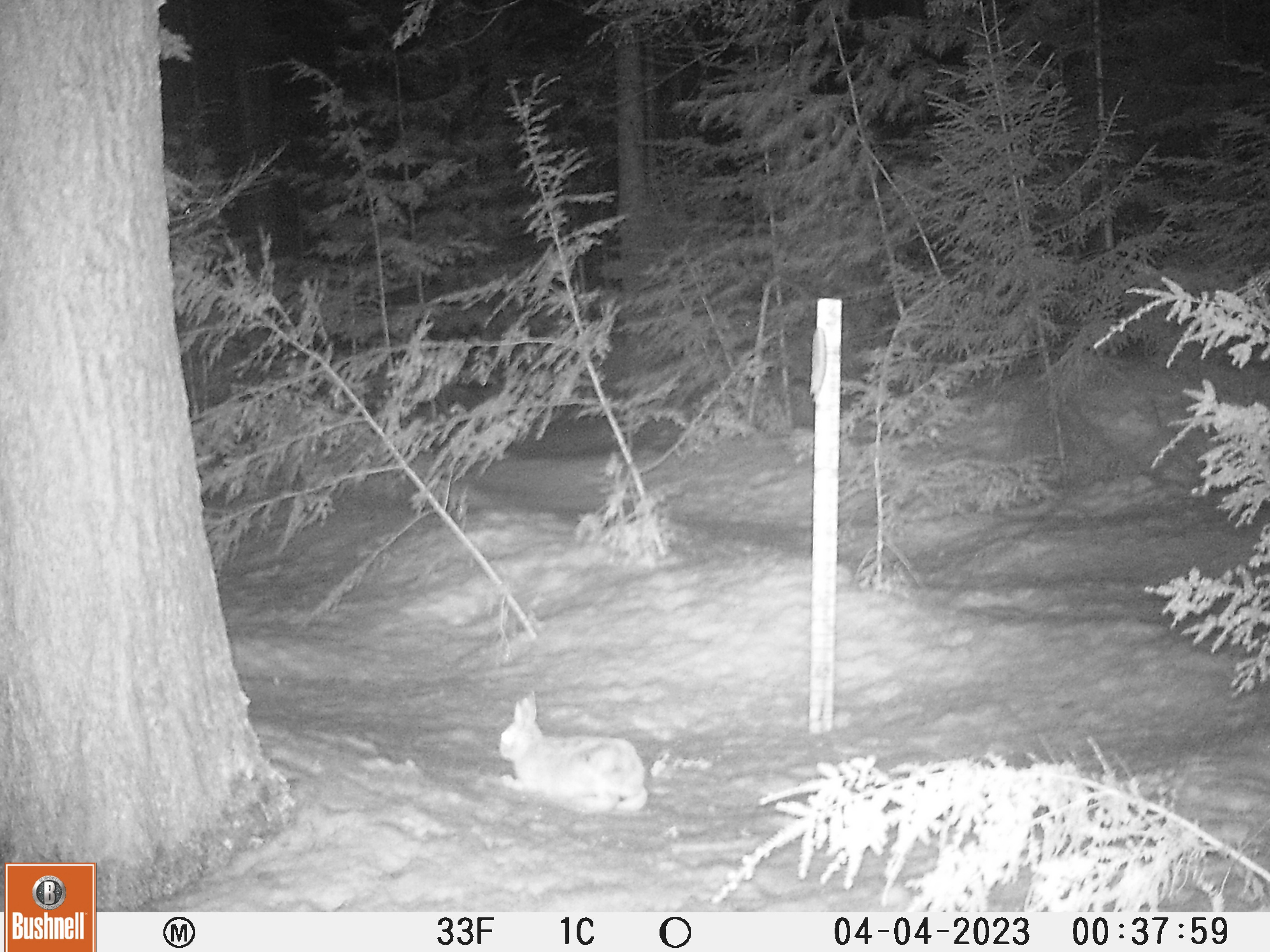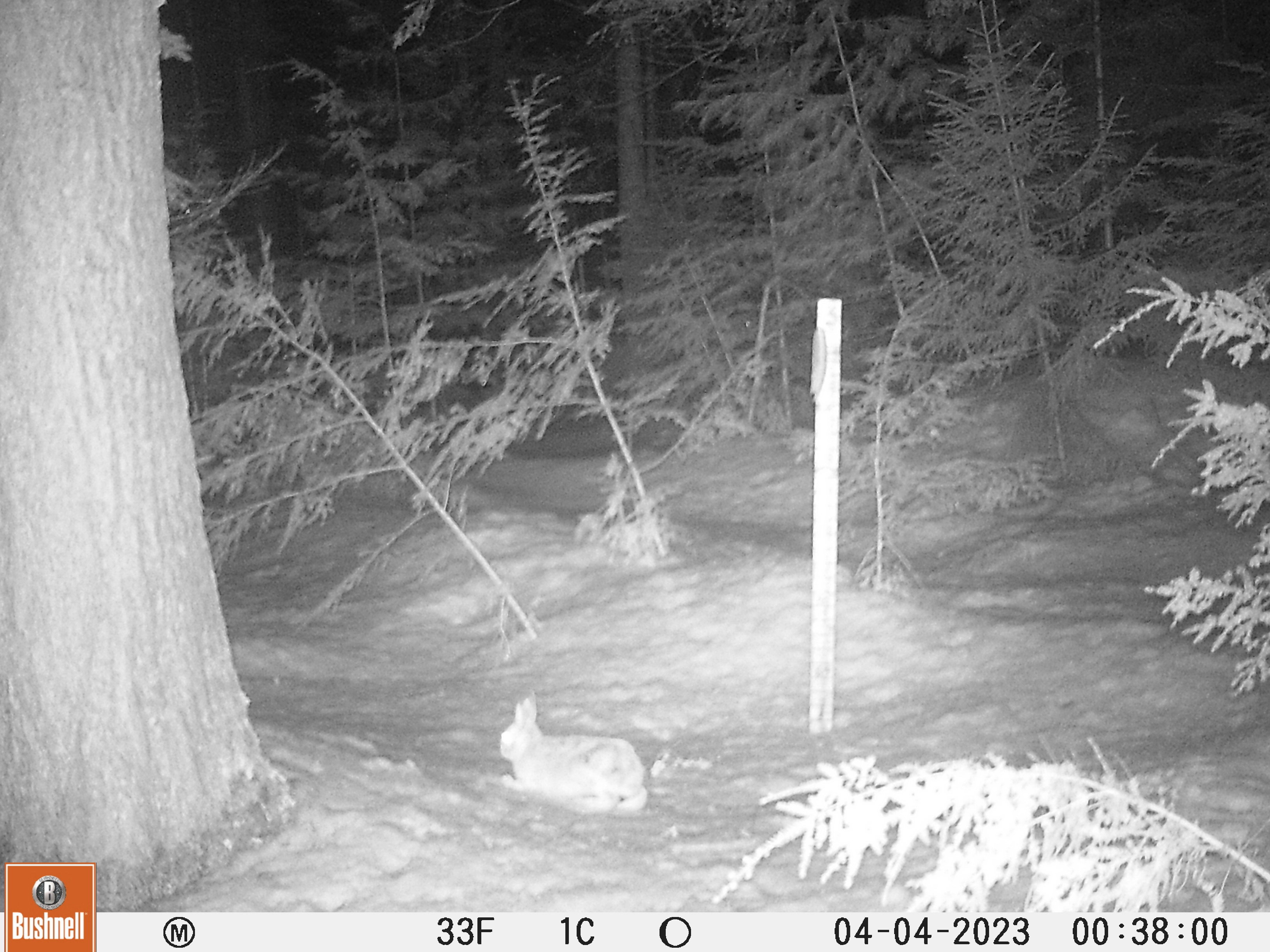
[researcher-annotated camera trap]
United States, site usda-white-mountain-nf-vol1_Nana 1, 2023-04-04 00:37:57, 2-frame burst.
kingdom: Animalia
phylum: Chordata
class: Mammalia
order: Lagomorpha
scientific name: Lagomorpha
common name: rabbit or hare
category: rabbit or hare sp.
Rabbit or hare sp. (rabbit or hare) (Lagomorpha).